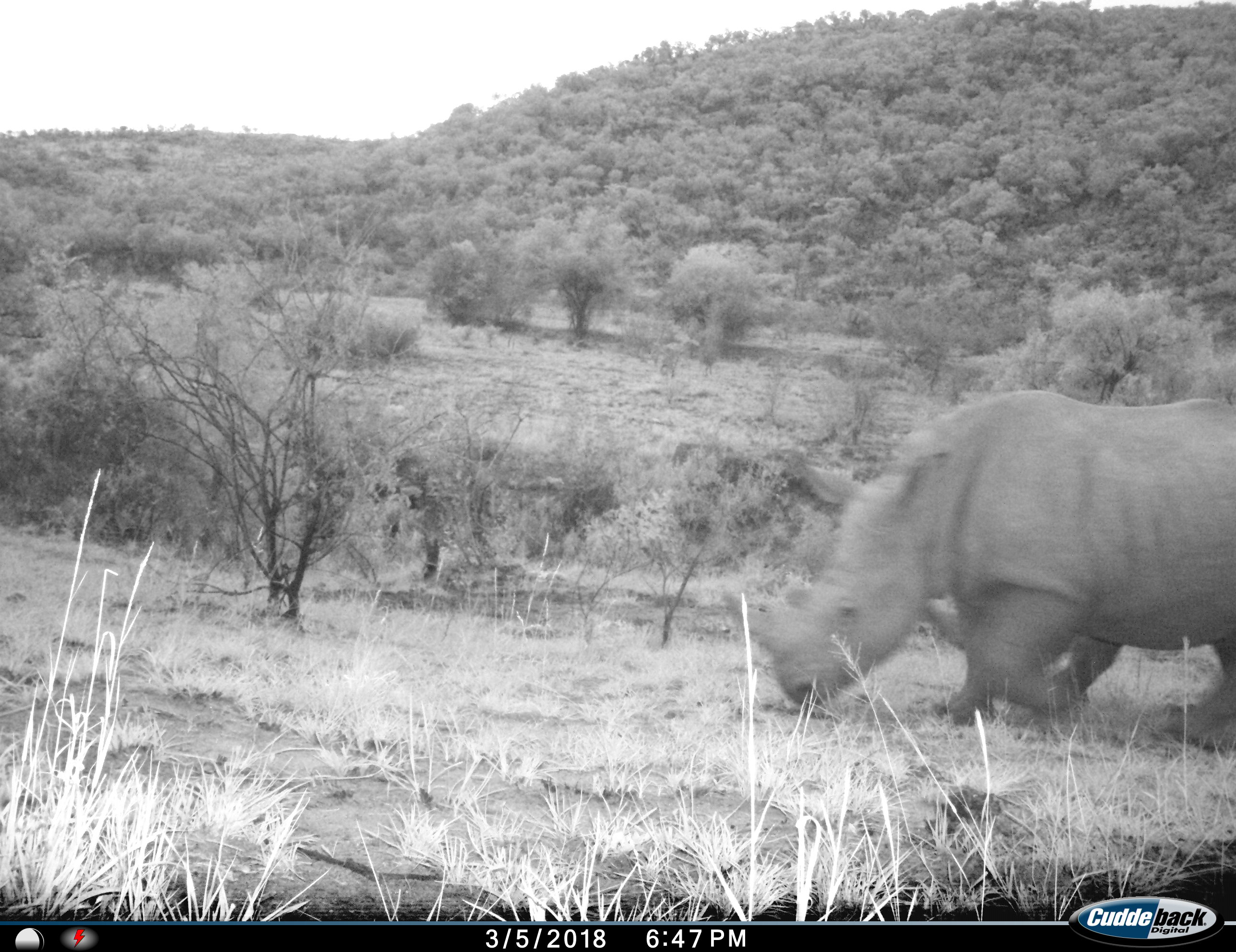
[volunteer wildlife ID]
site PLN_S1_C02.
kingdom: Animalia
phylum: Chordata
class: Mammalia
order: Perissodactyla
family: Rhinocerotidae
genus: Ceratotherium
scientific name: Ceratotherium simum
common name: white rhinoceros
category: rhinoceroswhite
Rhinoceroswhite (white rhinoceros) (Ceratotherium simum), count 1. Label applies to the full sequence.